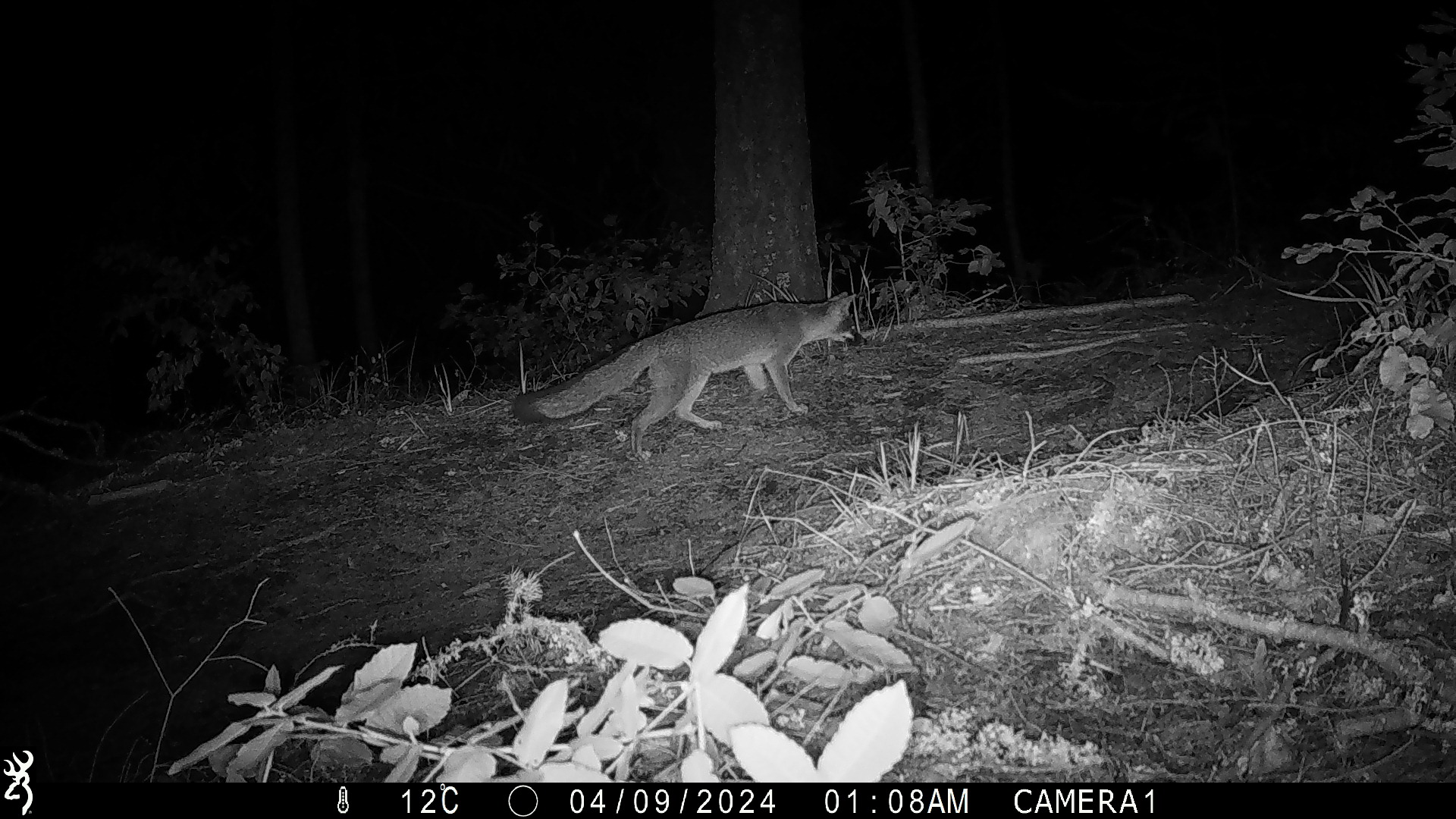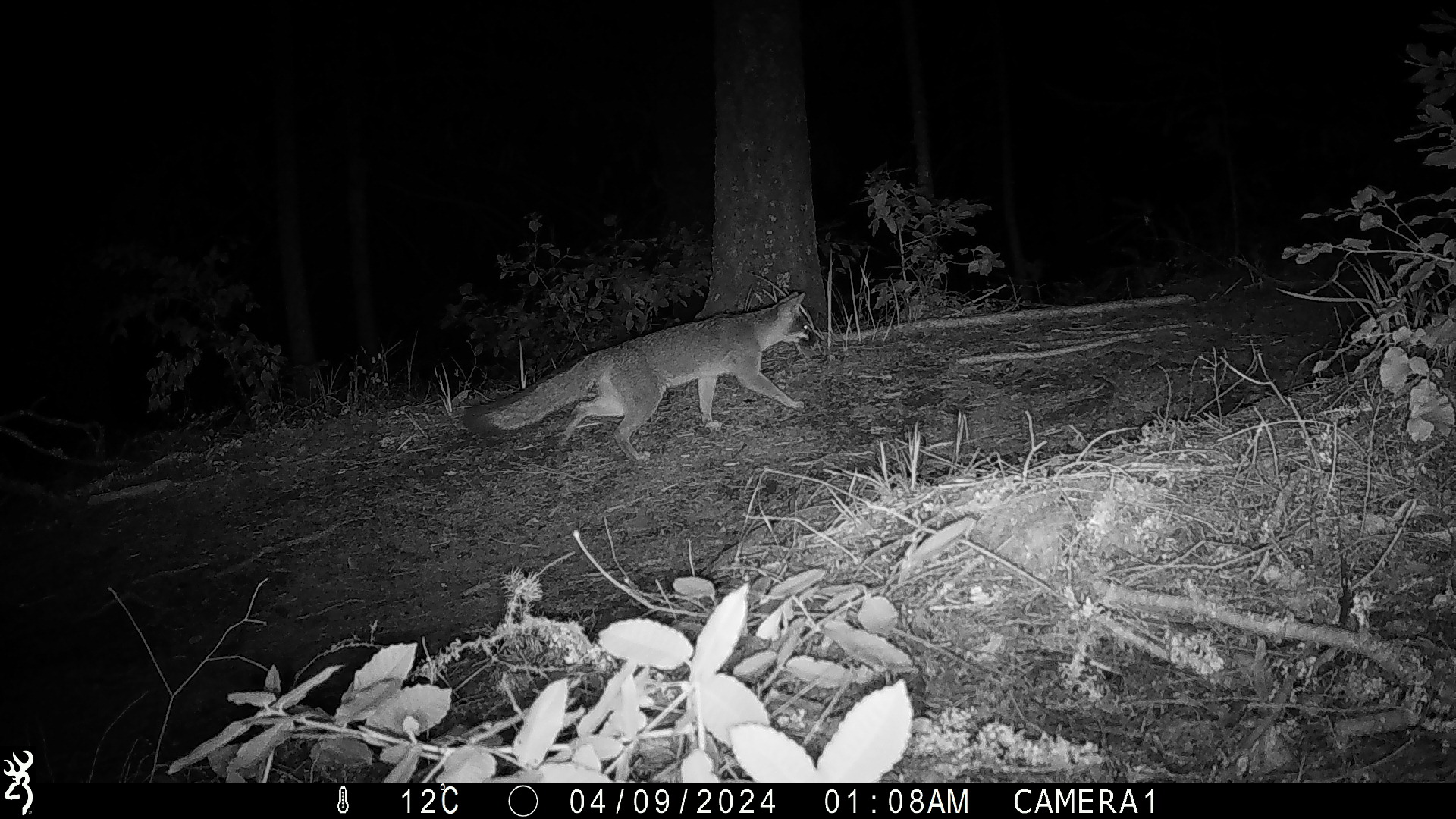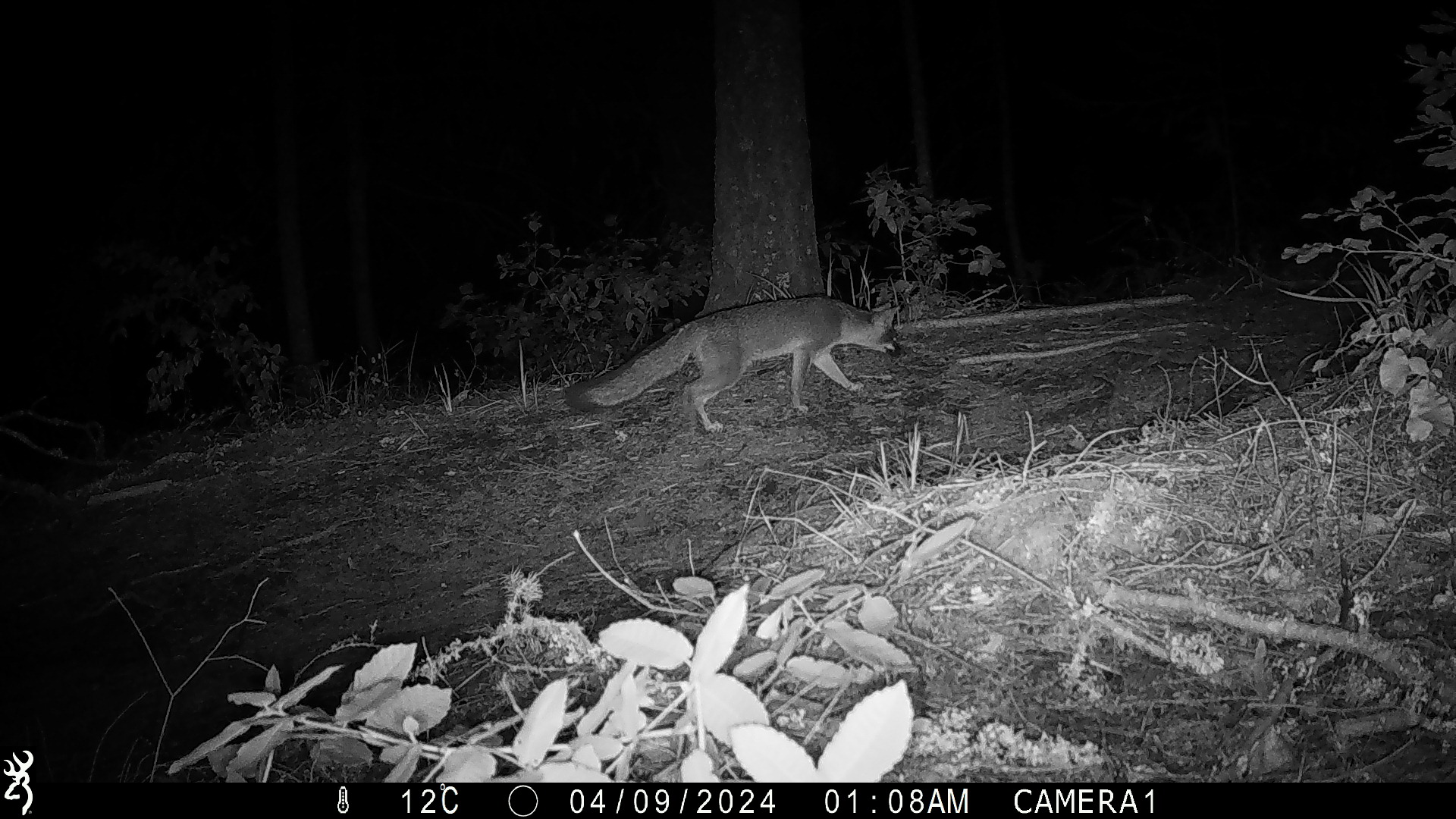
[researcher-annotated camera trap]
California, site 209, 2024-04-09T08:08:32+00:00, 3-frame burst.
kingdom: Animalia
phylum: Chordata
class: Mammalia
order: Carnivora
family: Canidae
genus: Urocyon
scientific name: Urocyon cinereoargenteus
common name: gray fox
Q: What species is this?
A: Gray fox (Urocyon cinereoargenteus).